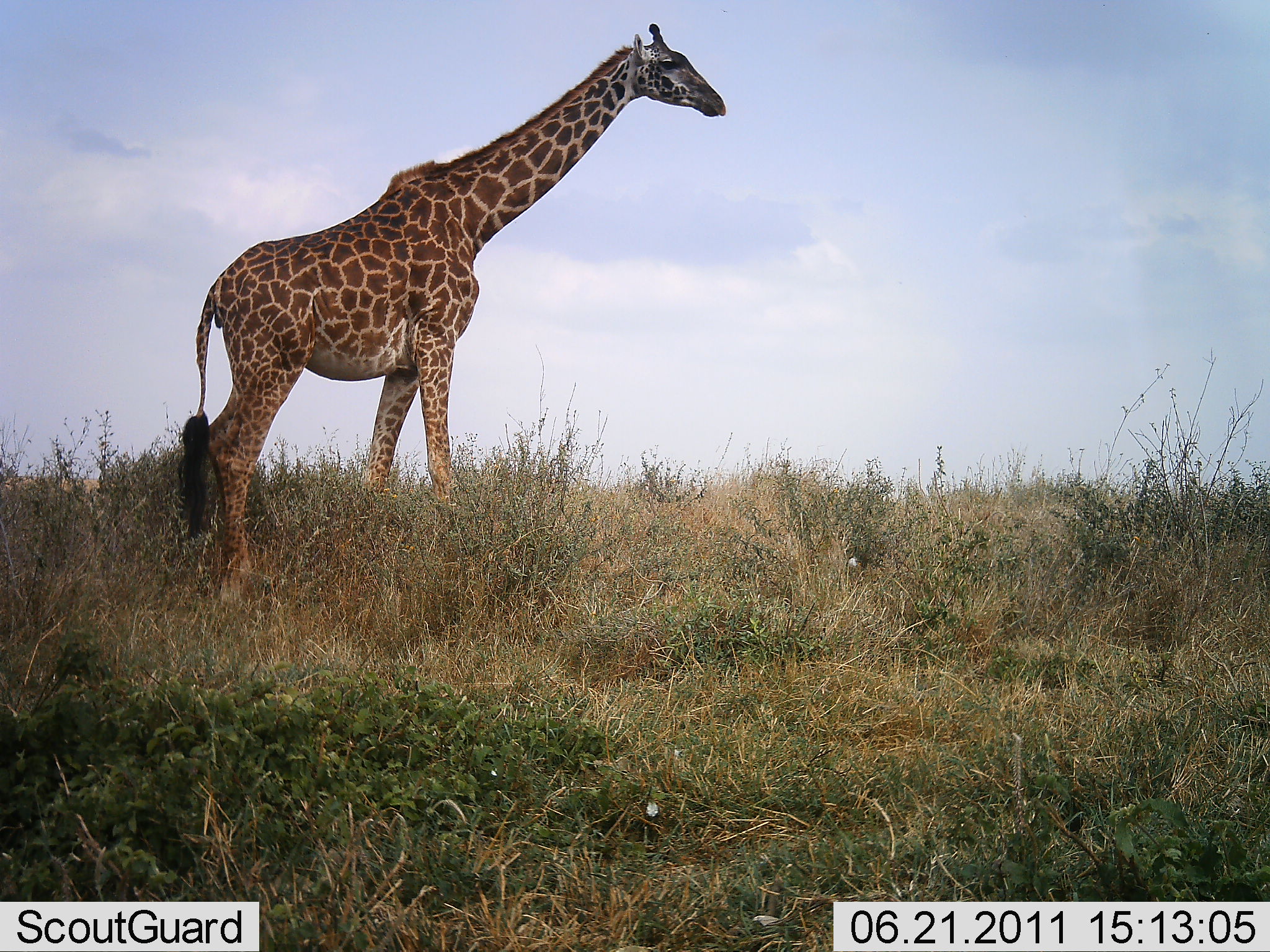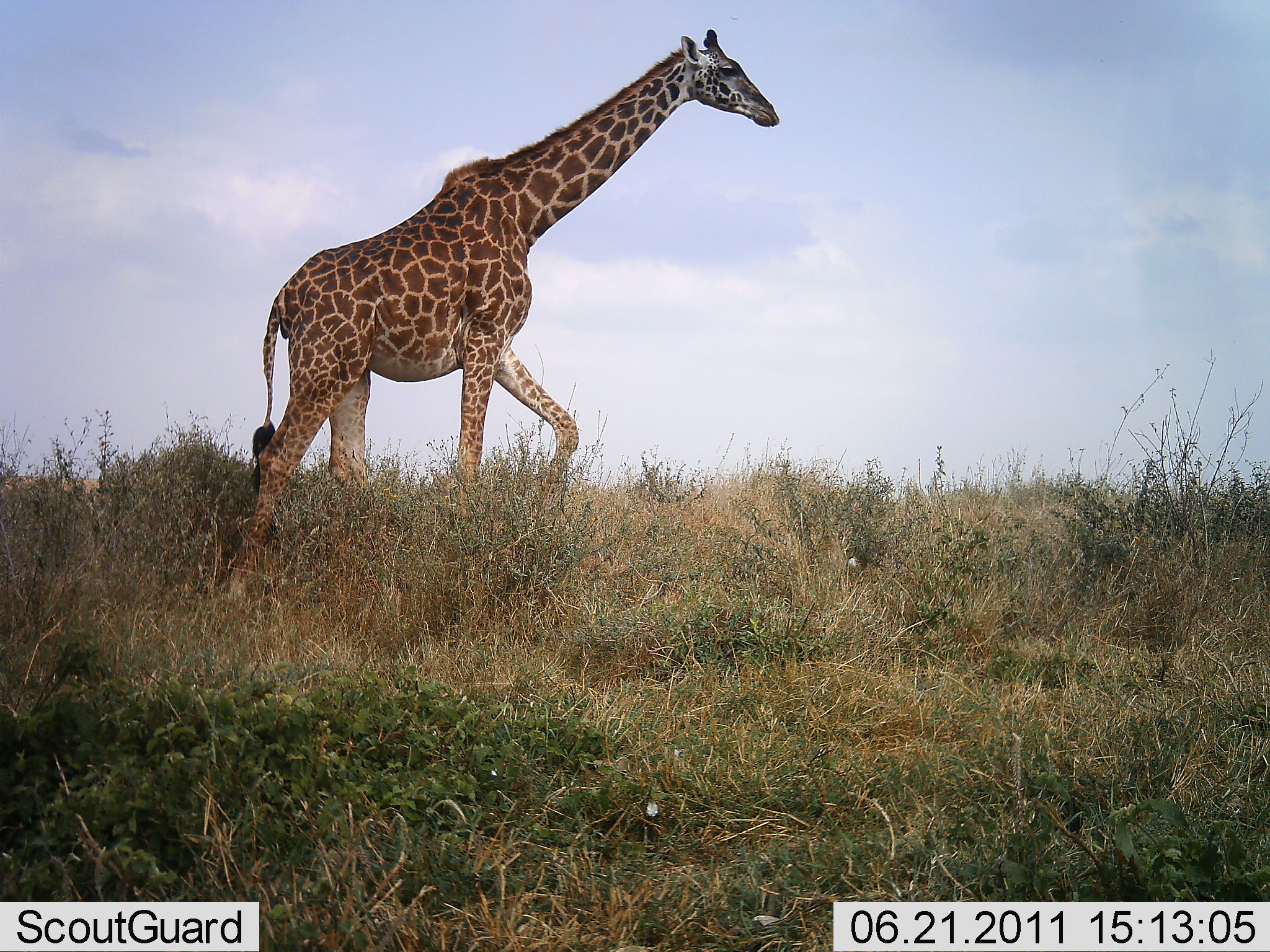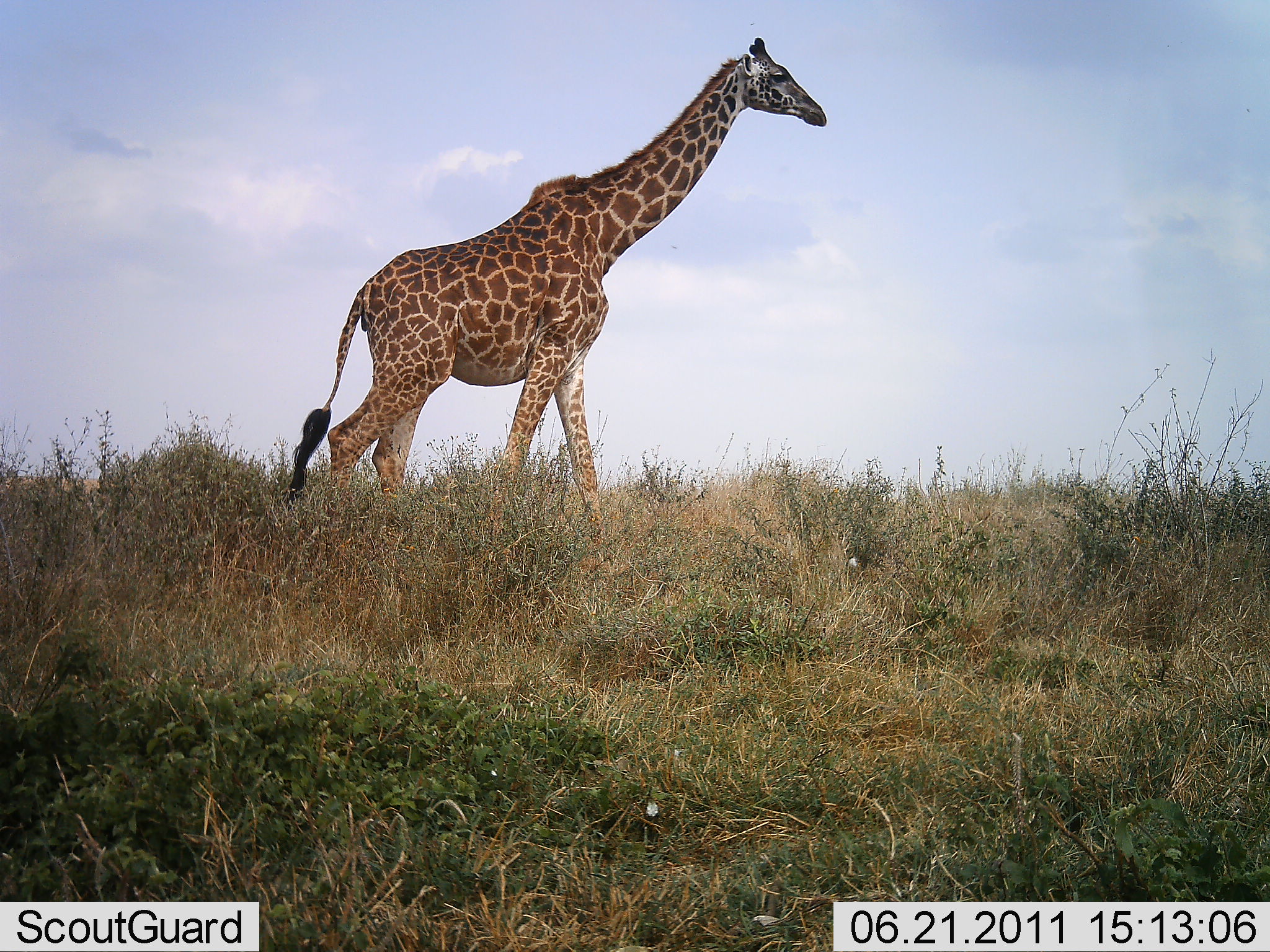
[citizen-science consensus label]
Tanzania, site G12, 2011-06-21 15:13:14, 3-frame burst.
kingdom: Animalia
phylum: Chordata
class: Mammalia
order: Artiodactyla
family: Giraffidae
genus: Giraffa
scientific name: Giraffa camelopardalis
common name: giraffe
Giraffe (Giraffa camelopardalis), count 1. Behavior (volunteer vote fractions): standing 0%, resting 0%, moving 100%, interacting 0%. Young present (vote fraction): 0%. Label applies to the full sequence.